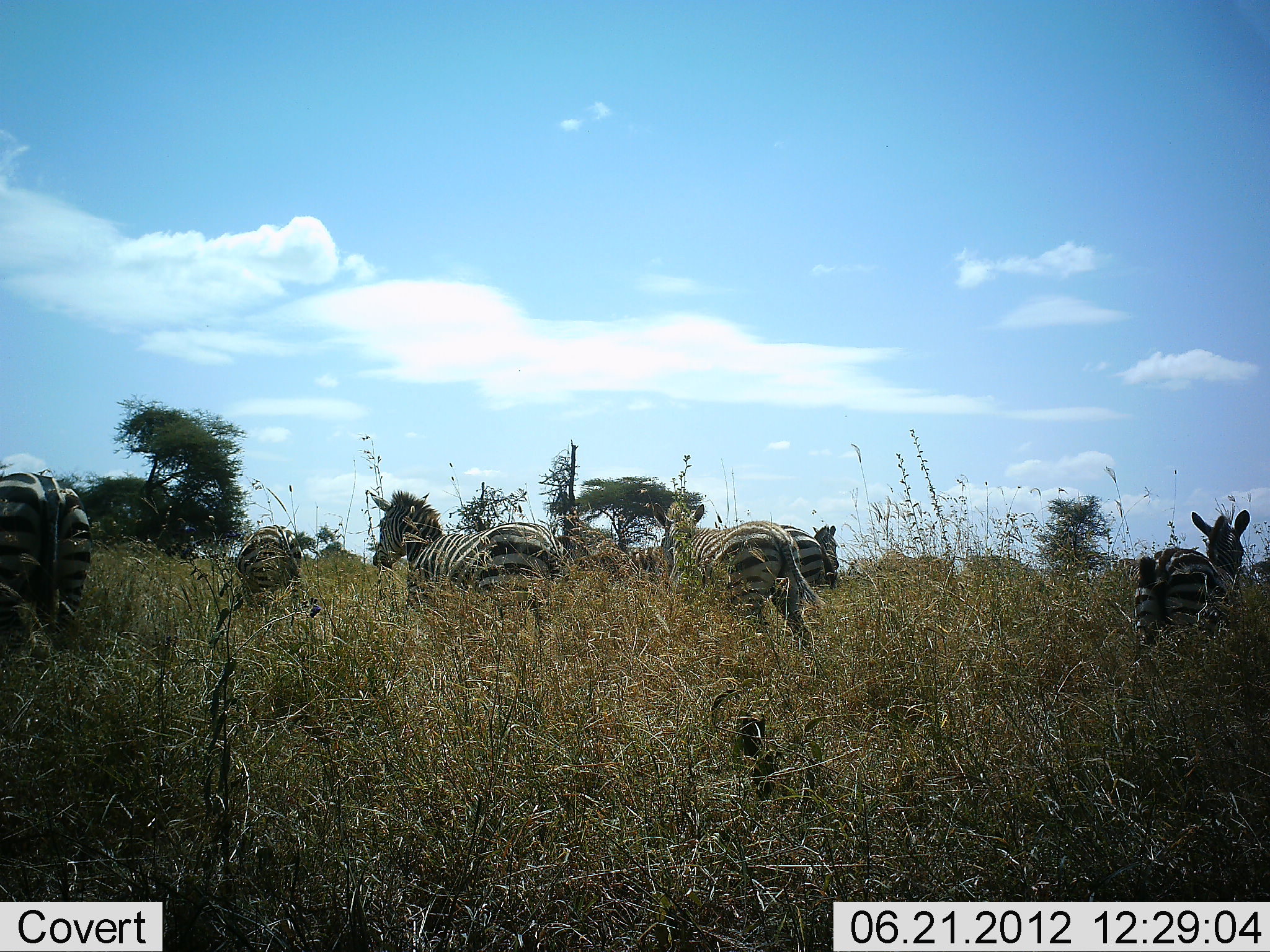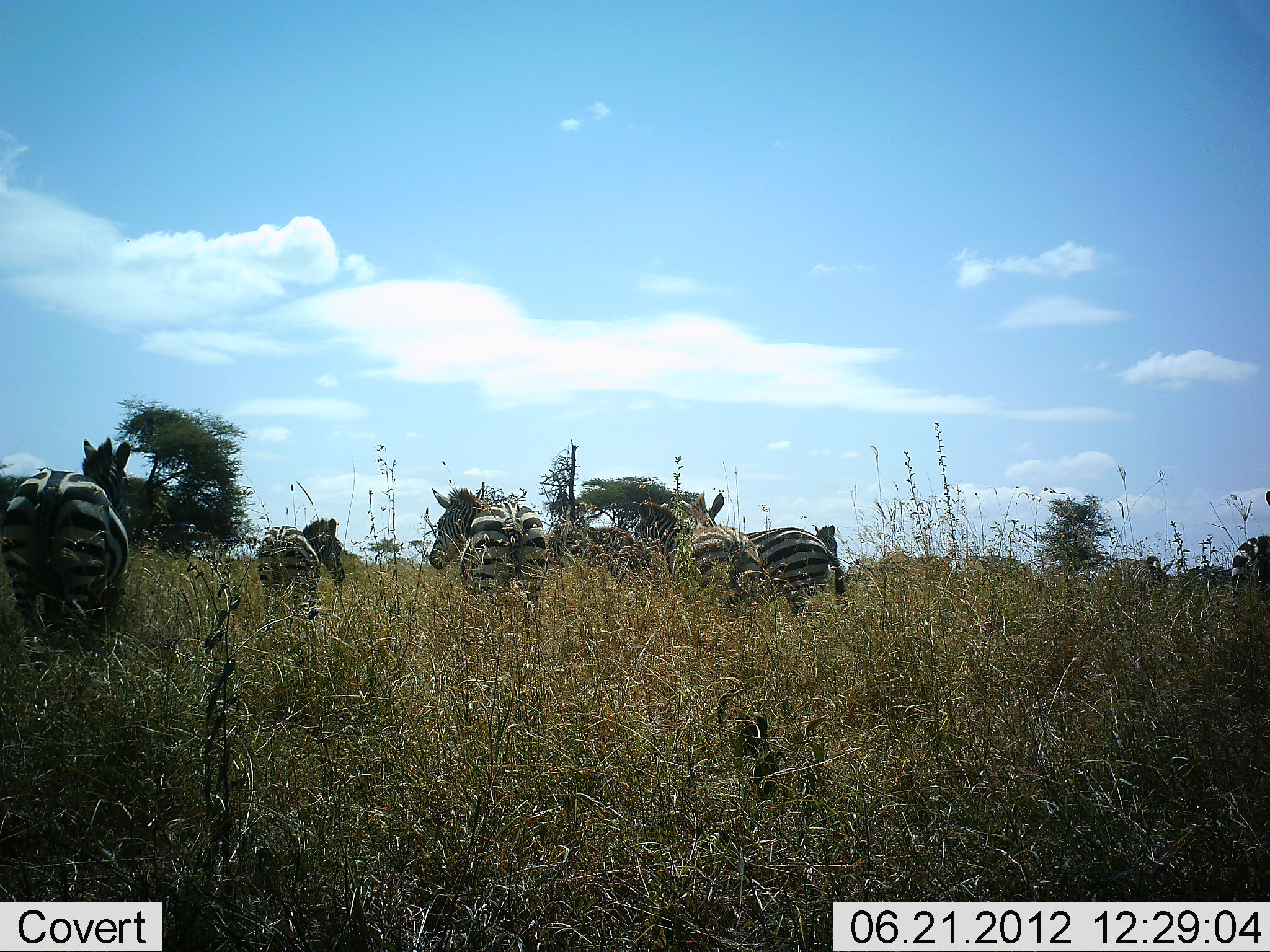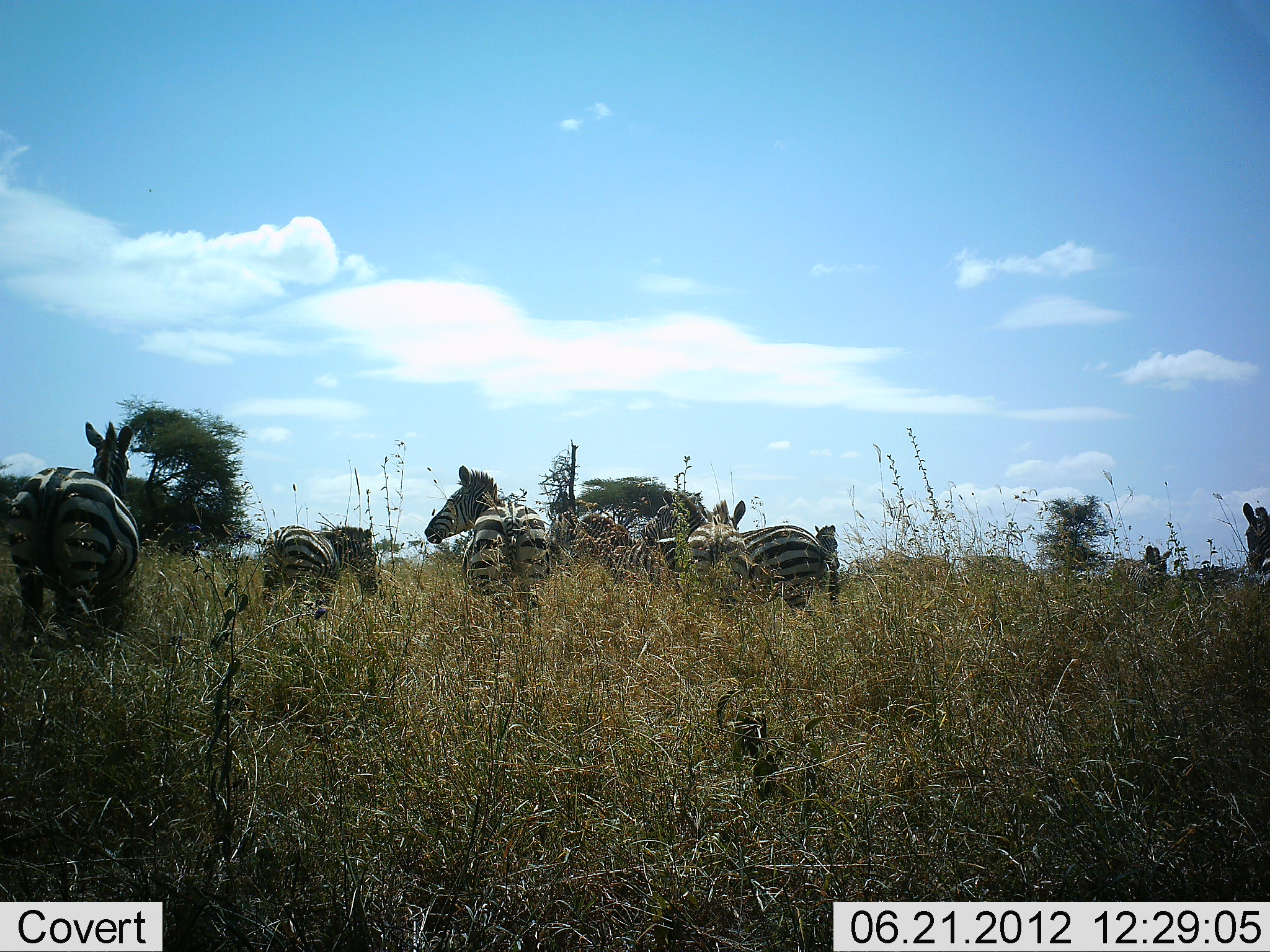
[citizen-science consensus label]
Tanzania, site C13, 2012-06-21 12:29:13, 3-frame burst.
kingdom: Animalia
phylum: Chordata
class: Mammalia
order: Perissodactyla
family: Equidae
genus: Equus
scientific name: Equus quagga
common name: plains zebra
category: zebra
Zebra (plains zebra) (Equus quagga), count 8. Behavior (volunteer vote fractions): standing 50%, resting 0%, moving 60%, interacting 0%. Young present (vote fraction): 10%. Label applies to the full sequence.